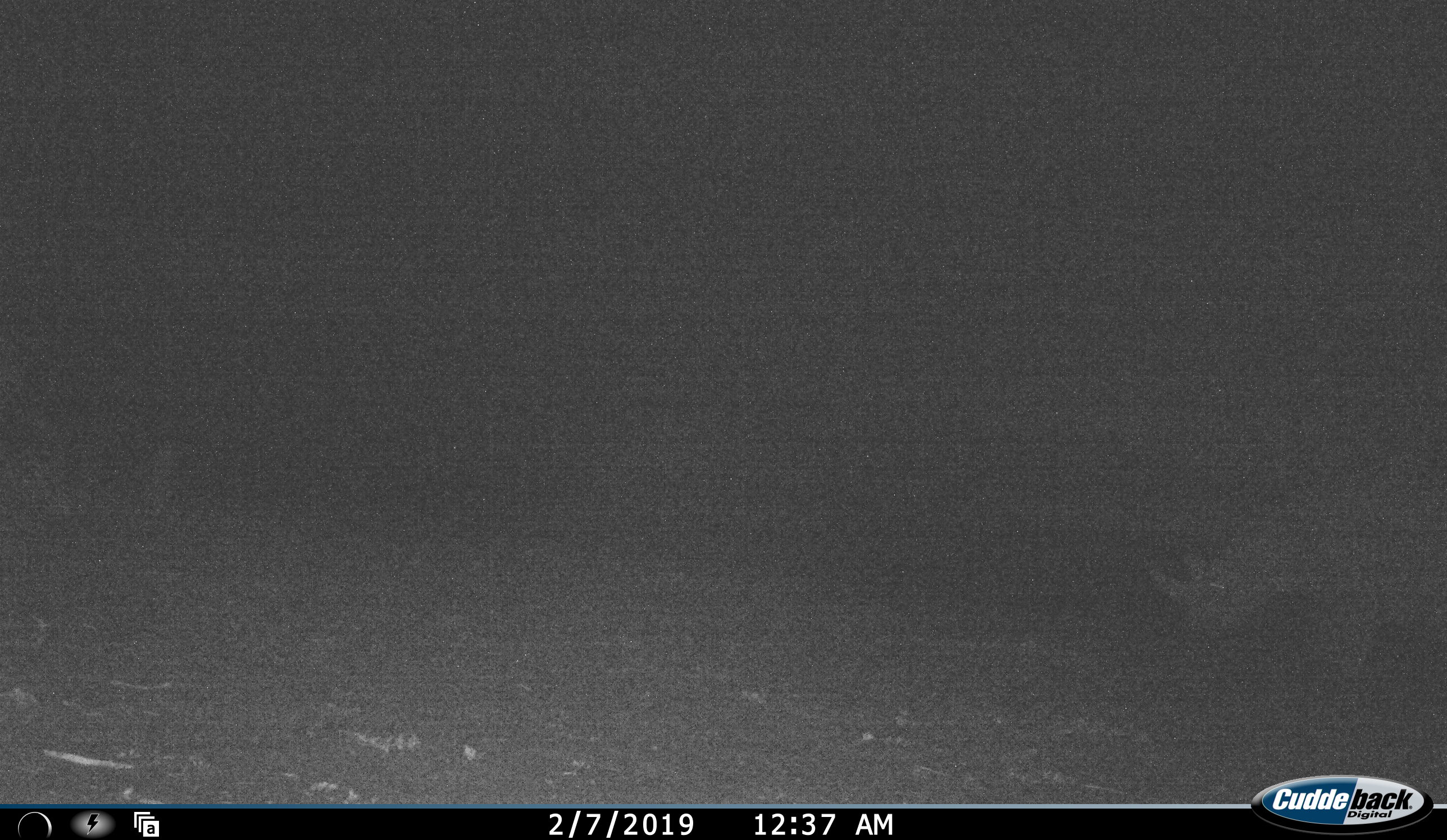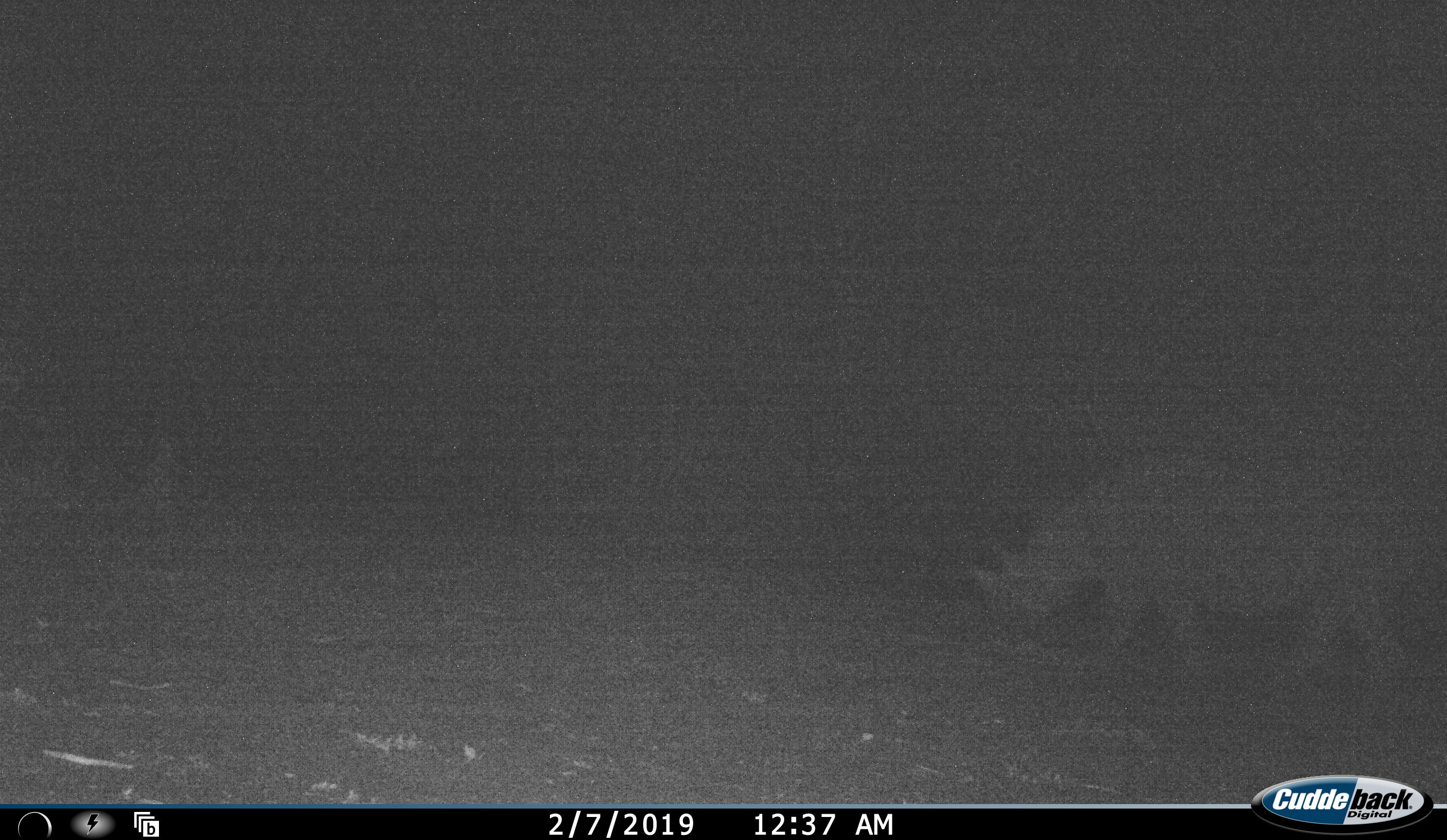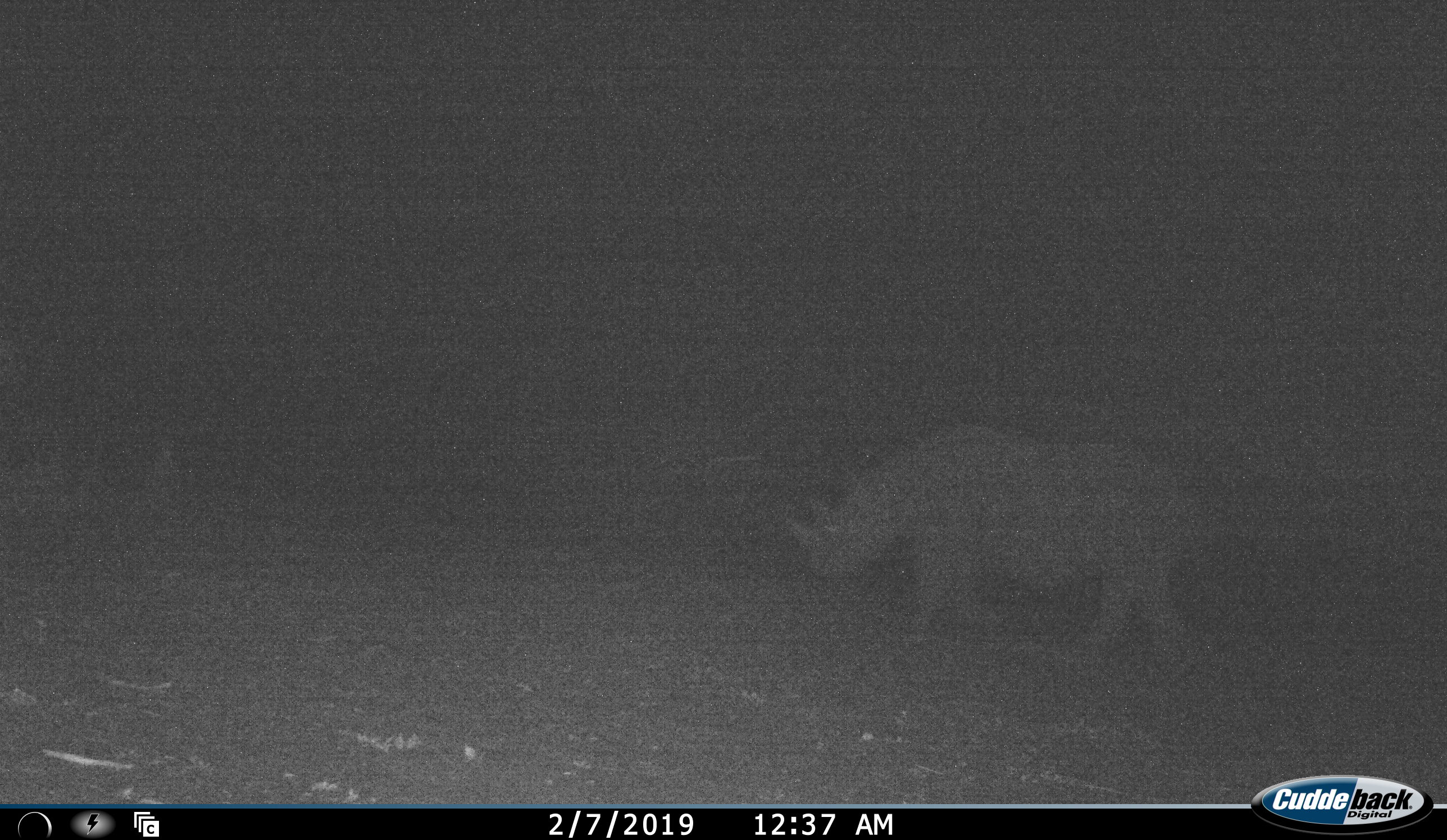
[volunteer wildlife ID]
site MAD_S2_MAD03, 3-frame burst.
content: unidentified animal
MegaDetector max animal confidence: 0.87